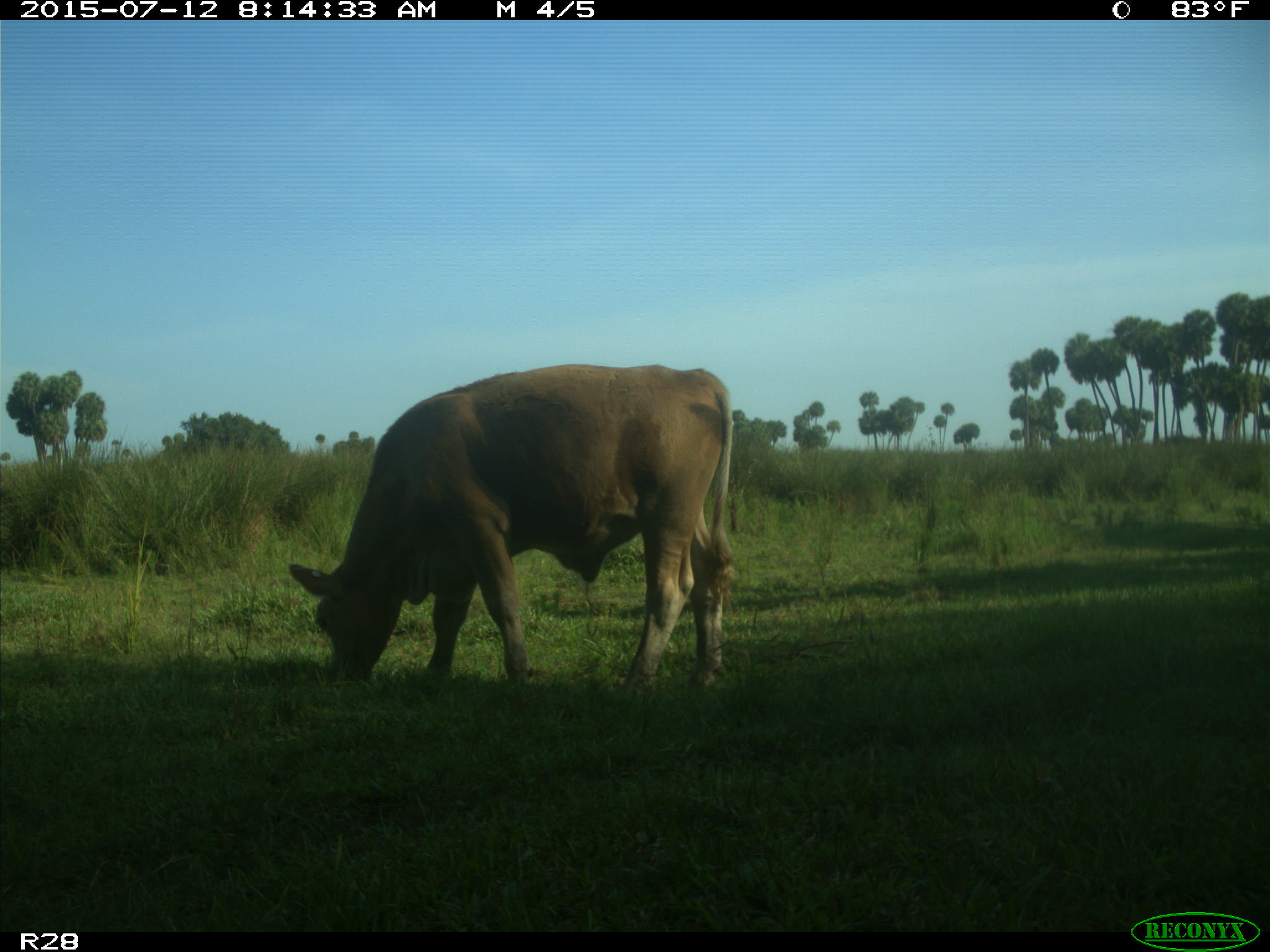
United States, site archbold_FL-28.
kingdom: Animalia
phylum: Chordata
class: Mammalia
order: Artiodactyla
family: Bovidae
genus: Bos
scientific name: Bos taurus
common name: domestic cow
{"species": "Bos taurus (domestic cow)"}